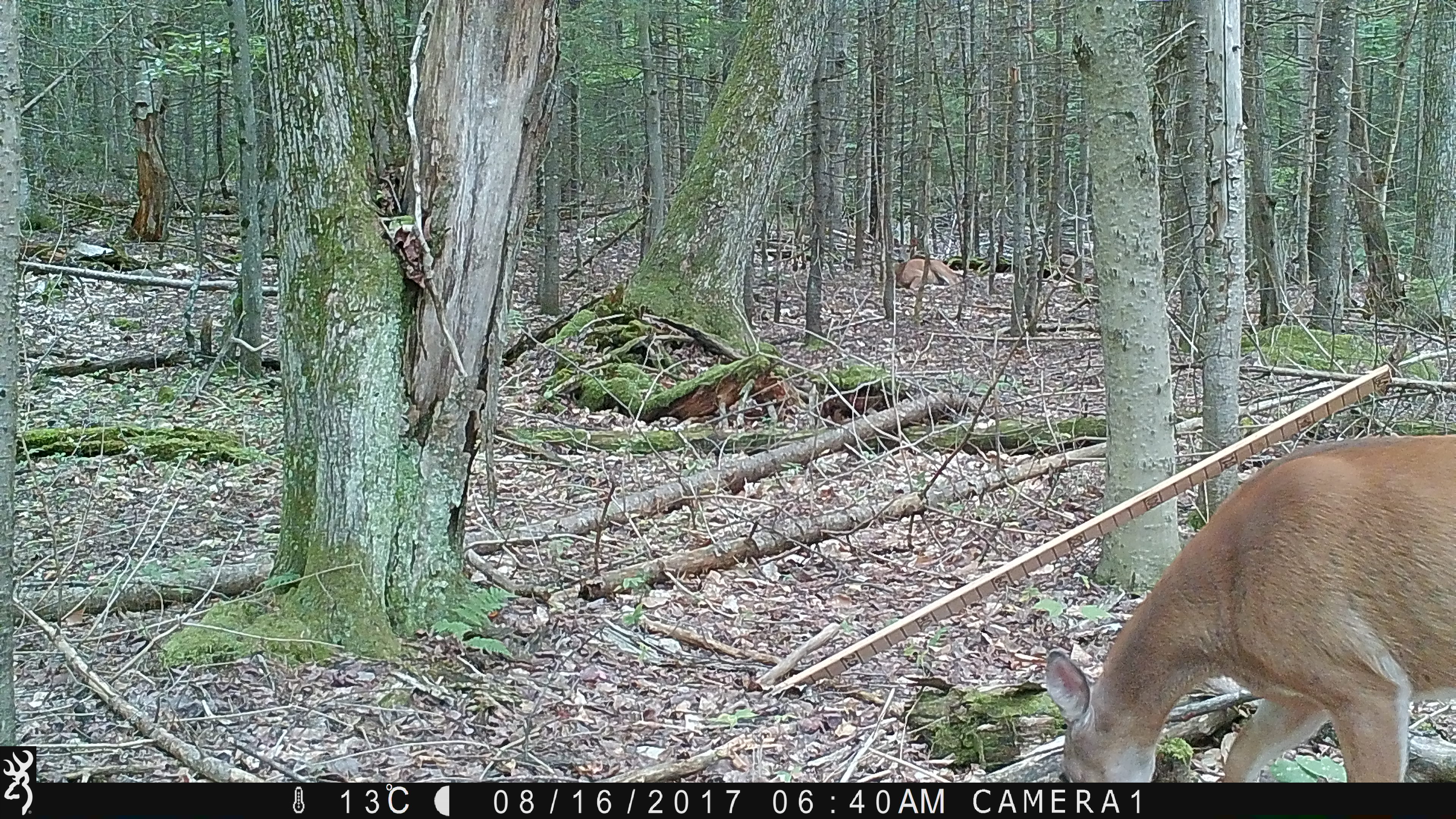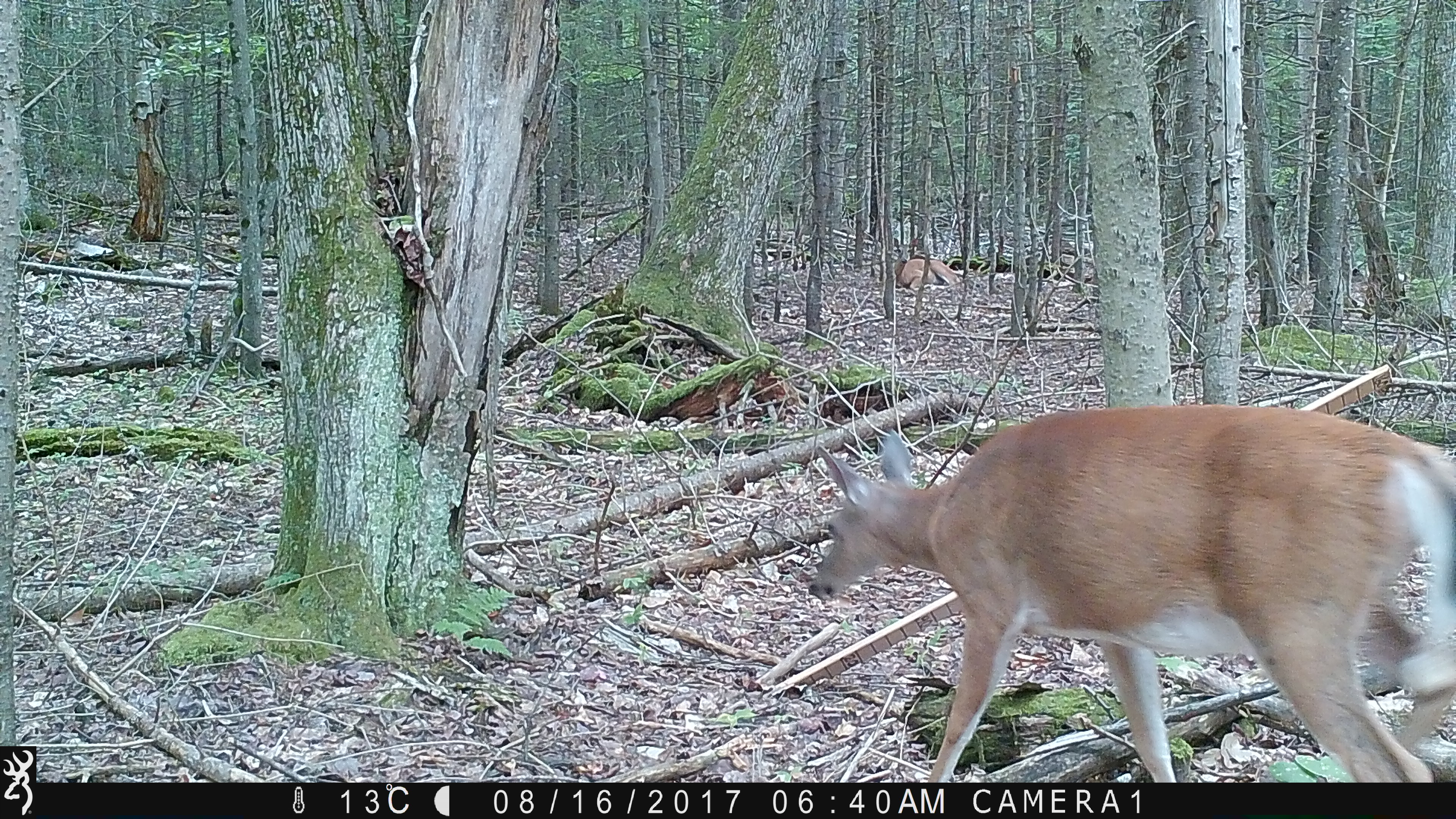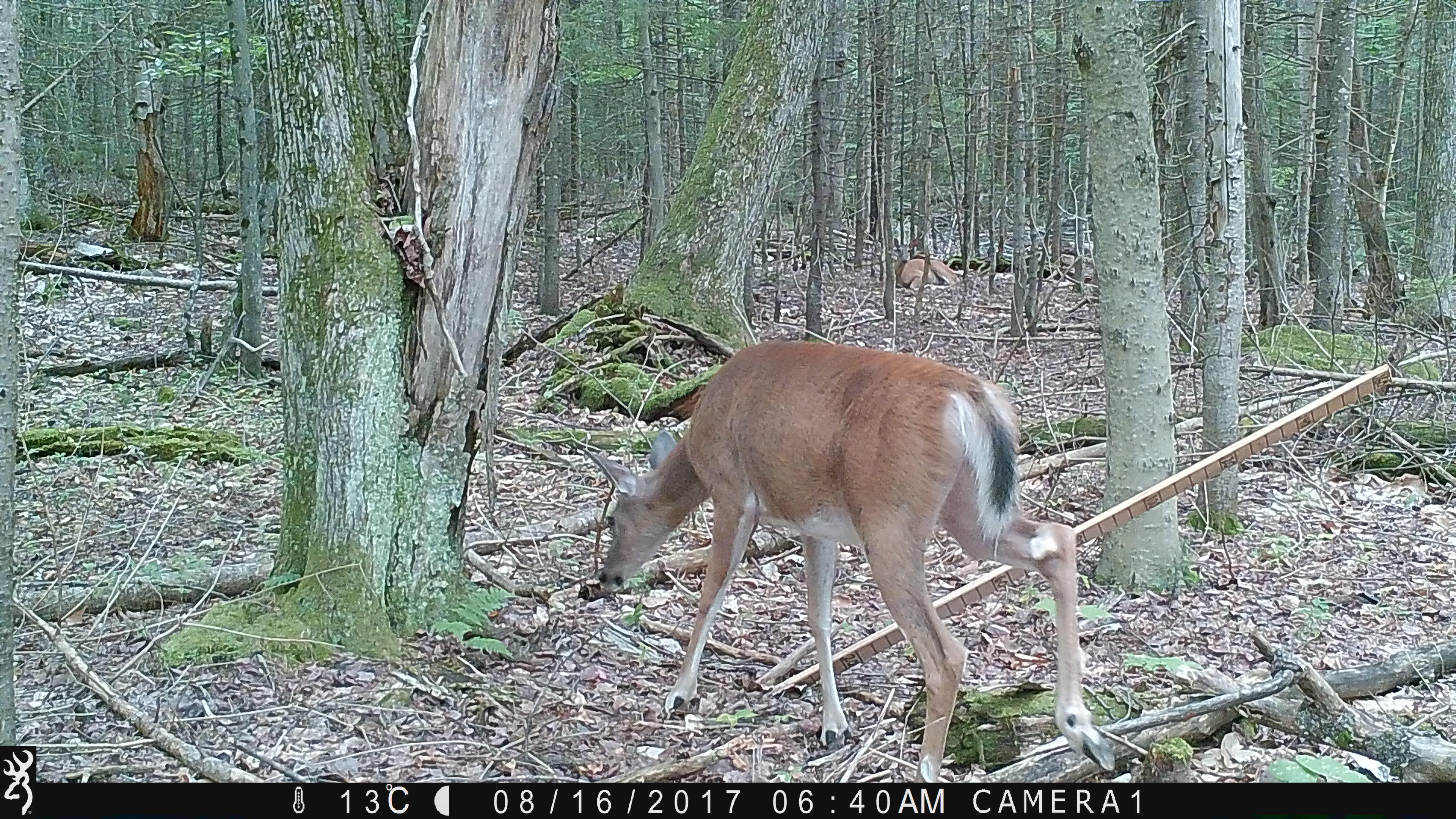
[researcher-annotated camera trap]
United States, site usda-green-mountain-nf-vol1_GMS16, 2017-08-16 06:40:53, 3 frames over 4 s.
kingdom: Animalia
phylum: Chordata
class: Mammalia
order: Artiodactyla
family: Cervidae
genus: Odocoileus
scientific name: Odocoileus virginianus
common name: white-tailed deer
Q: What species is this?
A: White-tailed deer (Odocoileus virginianus).